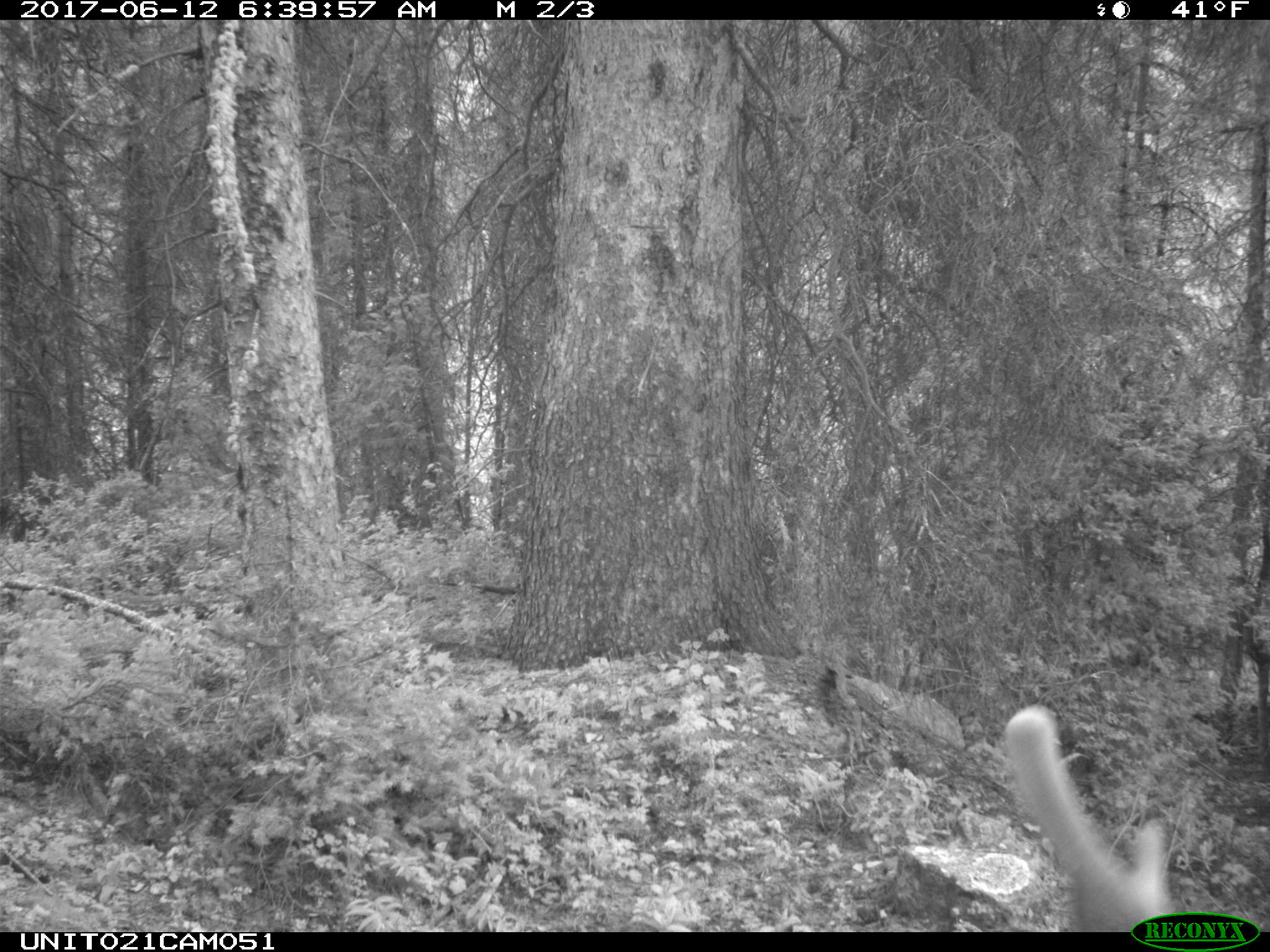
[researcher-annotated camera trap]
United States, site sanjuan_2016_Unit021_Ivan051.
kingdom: Animalia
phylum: Chordata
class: Mammalia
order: Artiodactyla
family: Cervidae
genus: Cervus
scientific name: Cervus elaphus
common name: red deer